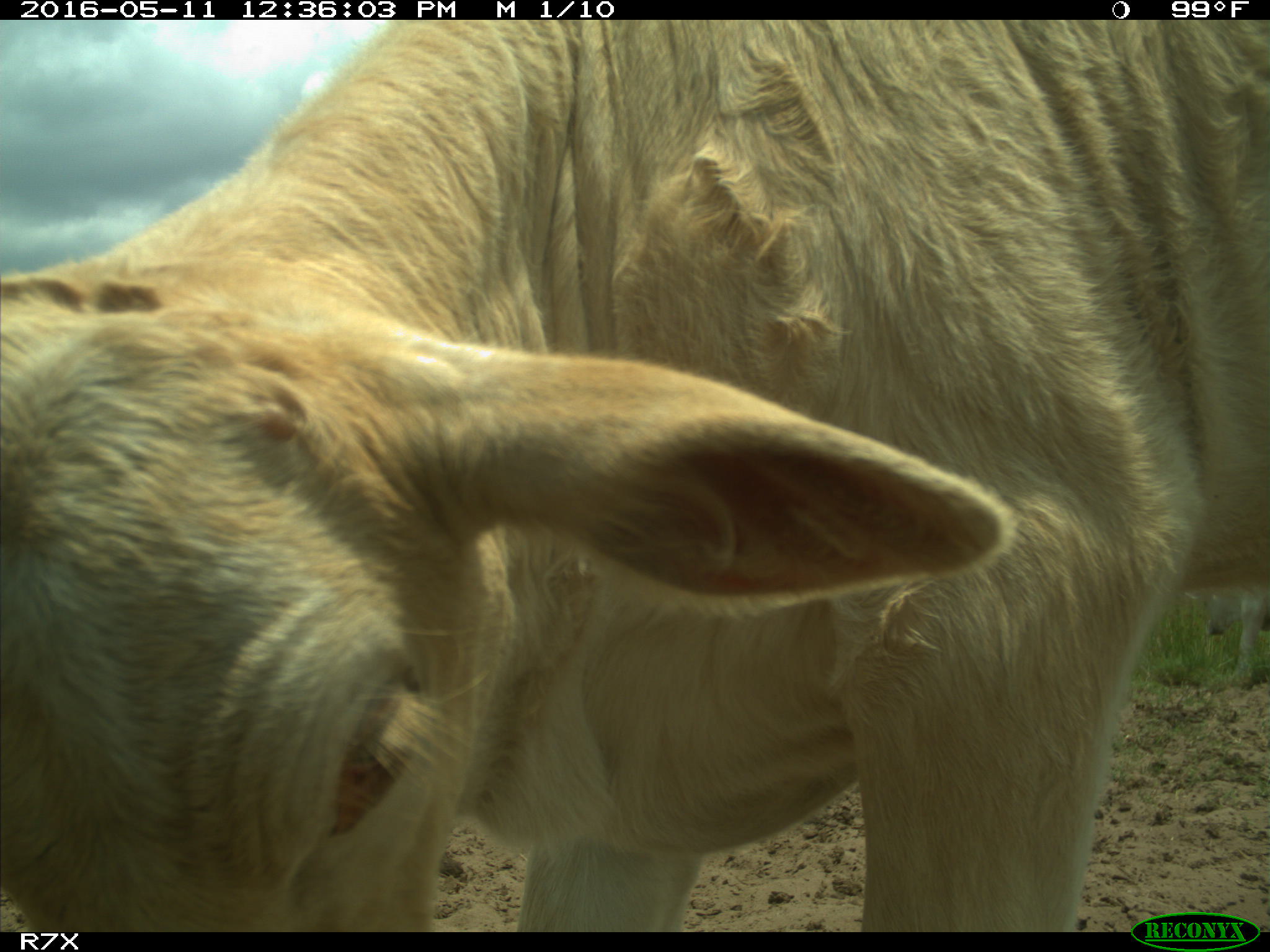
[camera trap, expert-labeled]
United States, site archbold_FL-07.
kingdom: Animalia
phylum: Chordata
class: Mammalia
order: Artiodactyla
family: Bovidae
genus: Bos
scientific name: Bos taurus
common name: domestic cow